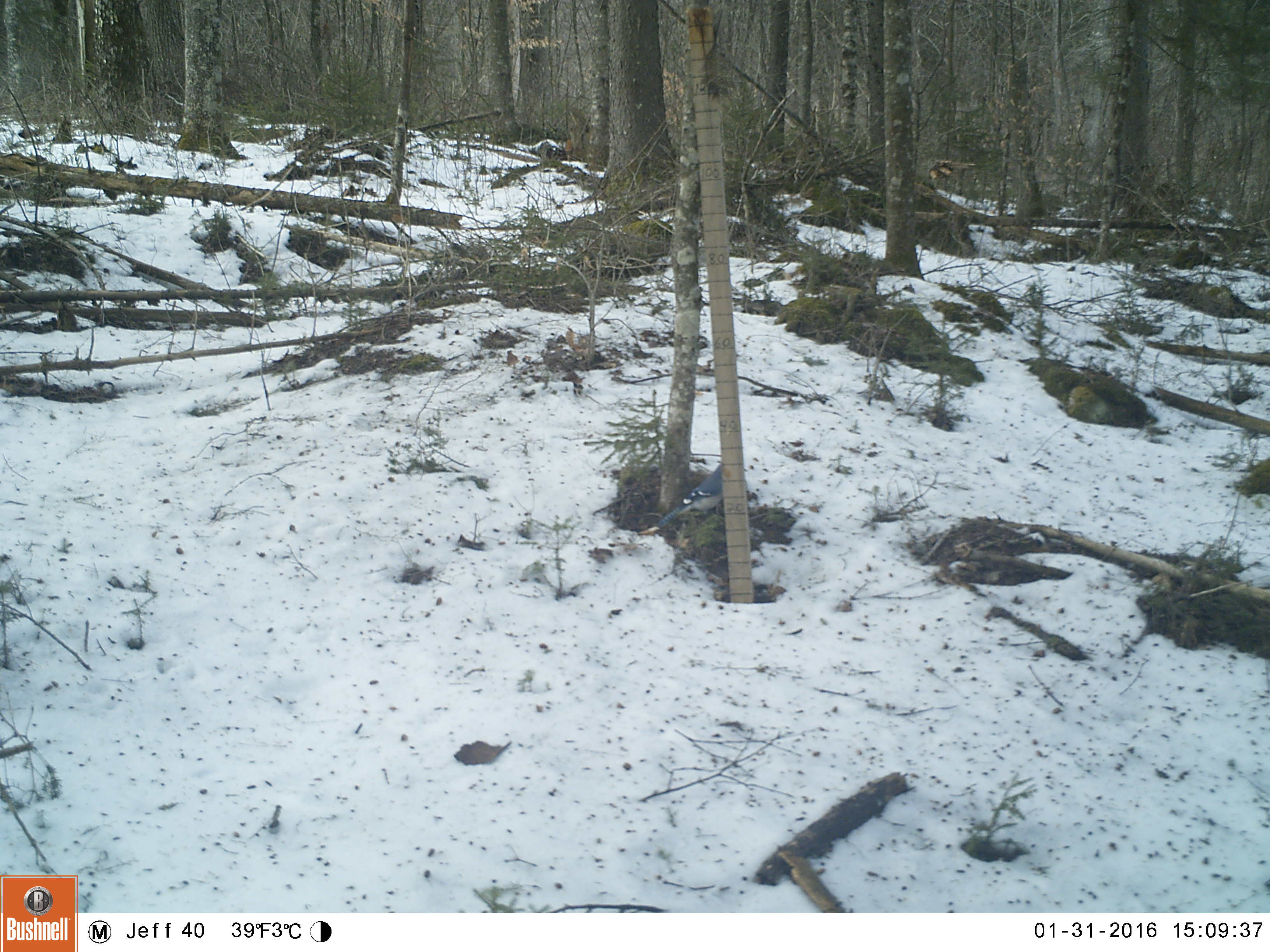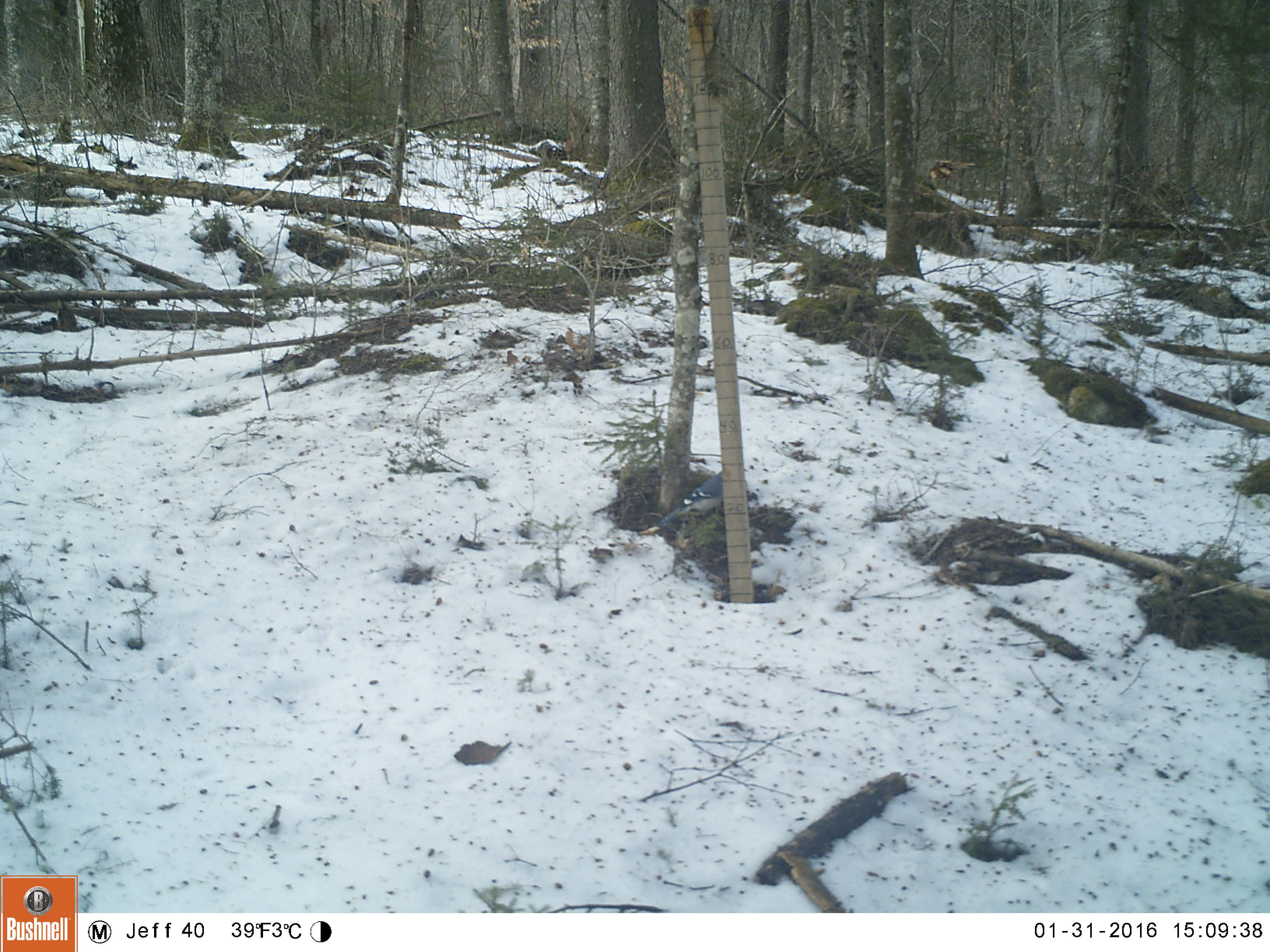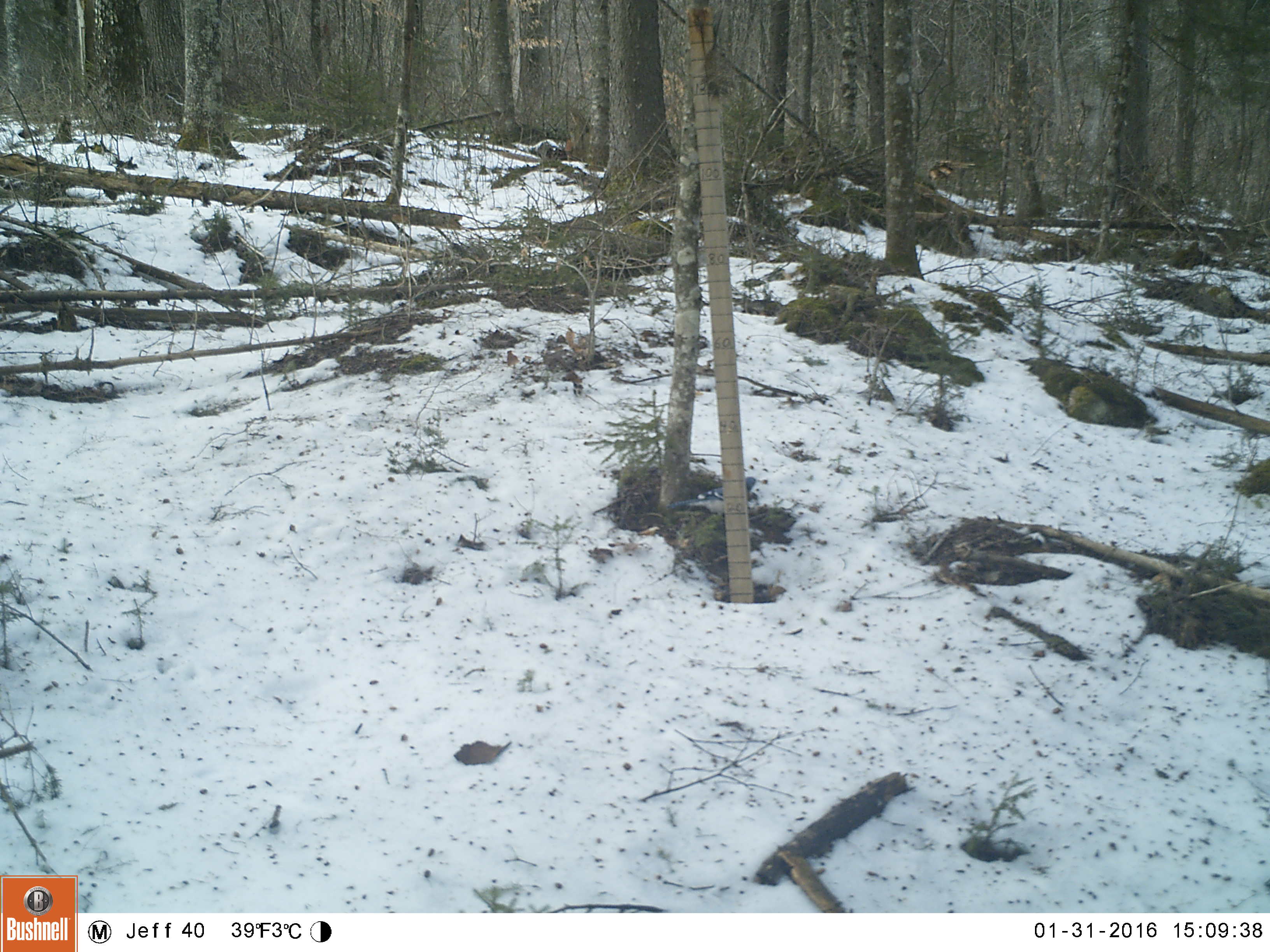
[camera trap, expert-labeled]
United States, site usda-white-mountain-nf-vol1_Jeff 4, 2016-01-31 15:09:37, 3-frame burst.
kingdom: Animalia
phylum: Chordata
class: Aves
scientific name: Aves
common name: bird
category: bird sp.